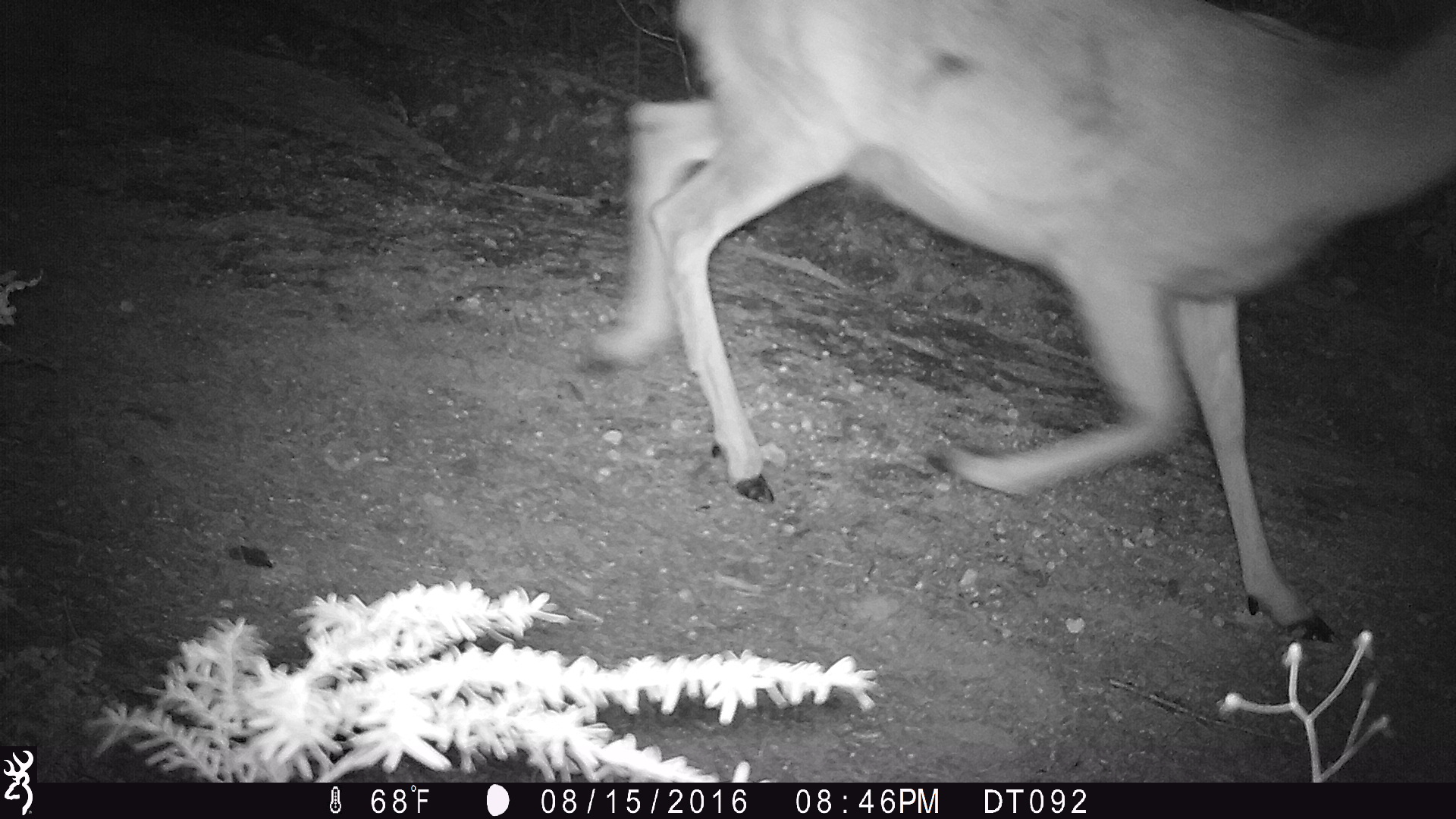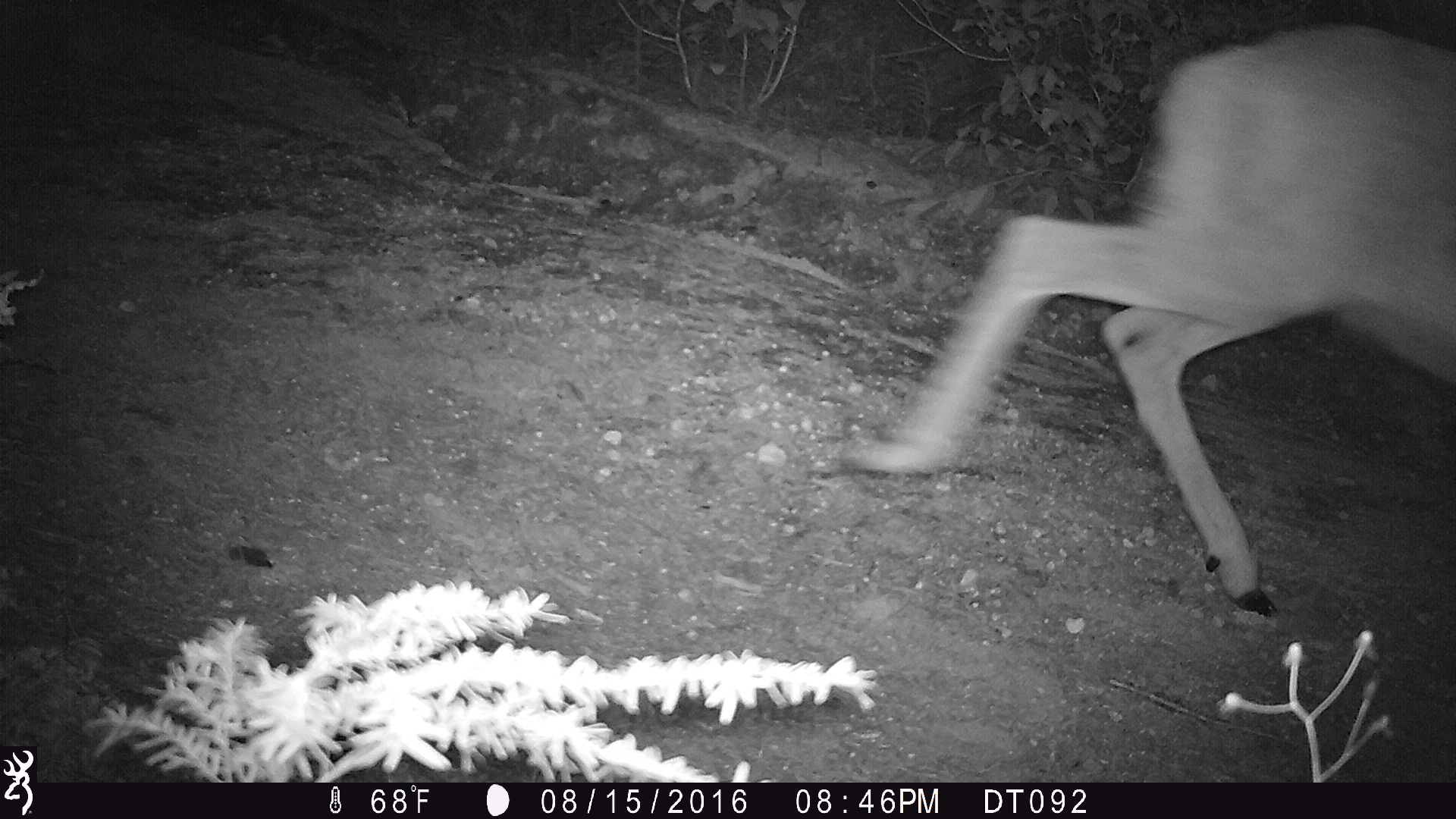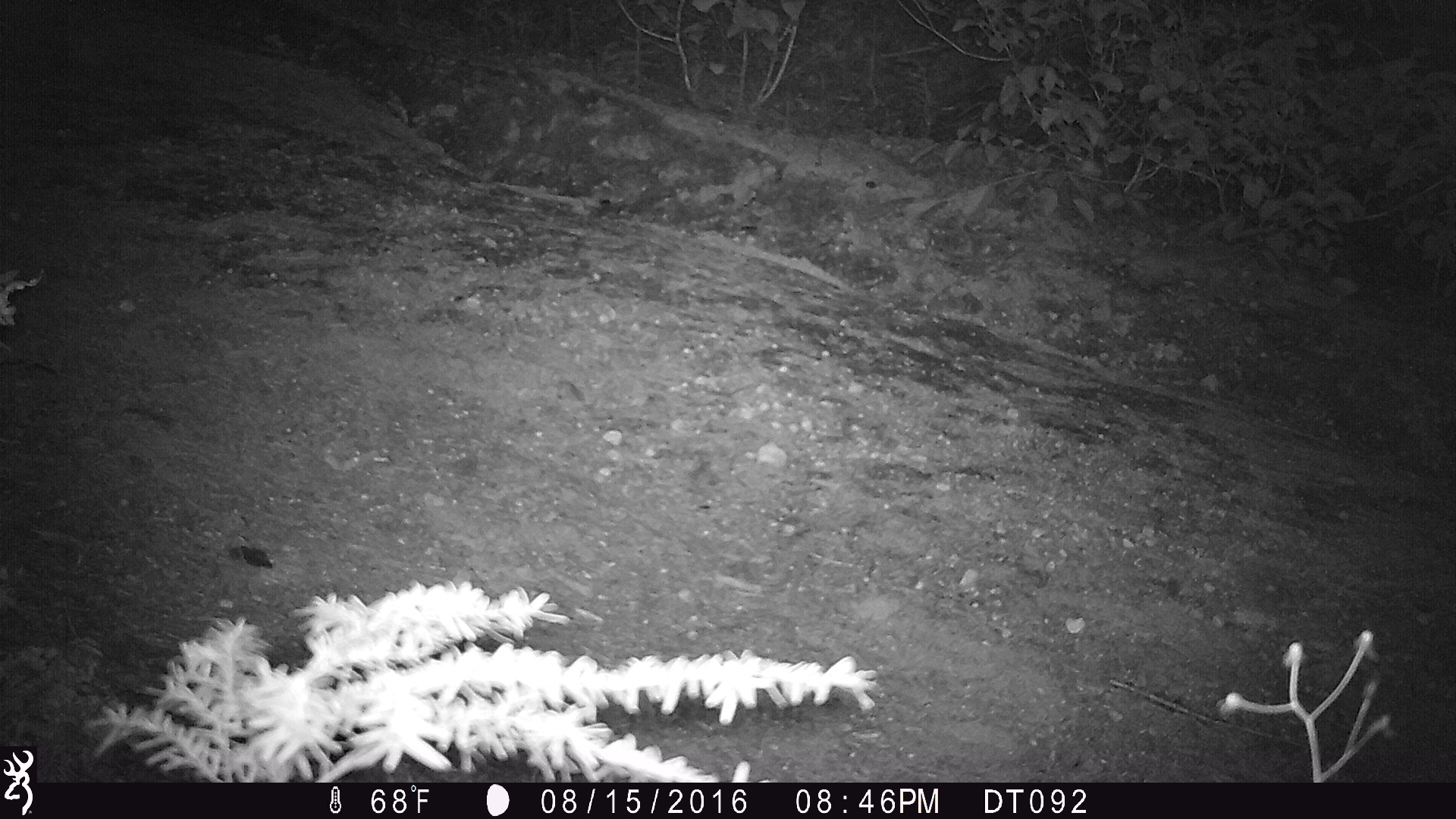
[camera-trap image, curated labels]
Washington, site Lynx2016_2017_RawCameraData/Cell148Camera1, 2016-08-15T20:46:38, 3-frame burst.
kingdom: Animalia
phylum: Chordata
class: Mammalia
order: Artiodactyla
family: Cervidae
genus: Odocoileus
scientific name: Odocoileus hemionus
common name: mule deer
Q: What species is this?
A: Odocoileus hemionus (mule deer).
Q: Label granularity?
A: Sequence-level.